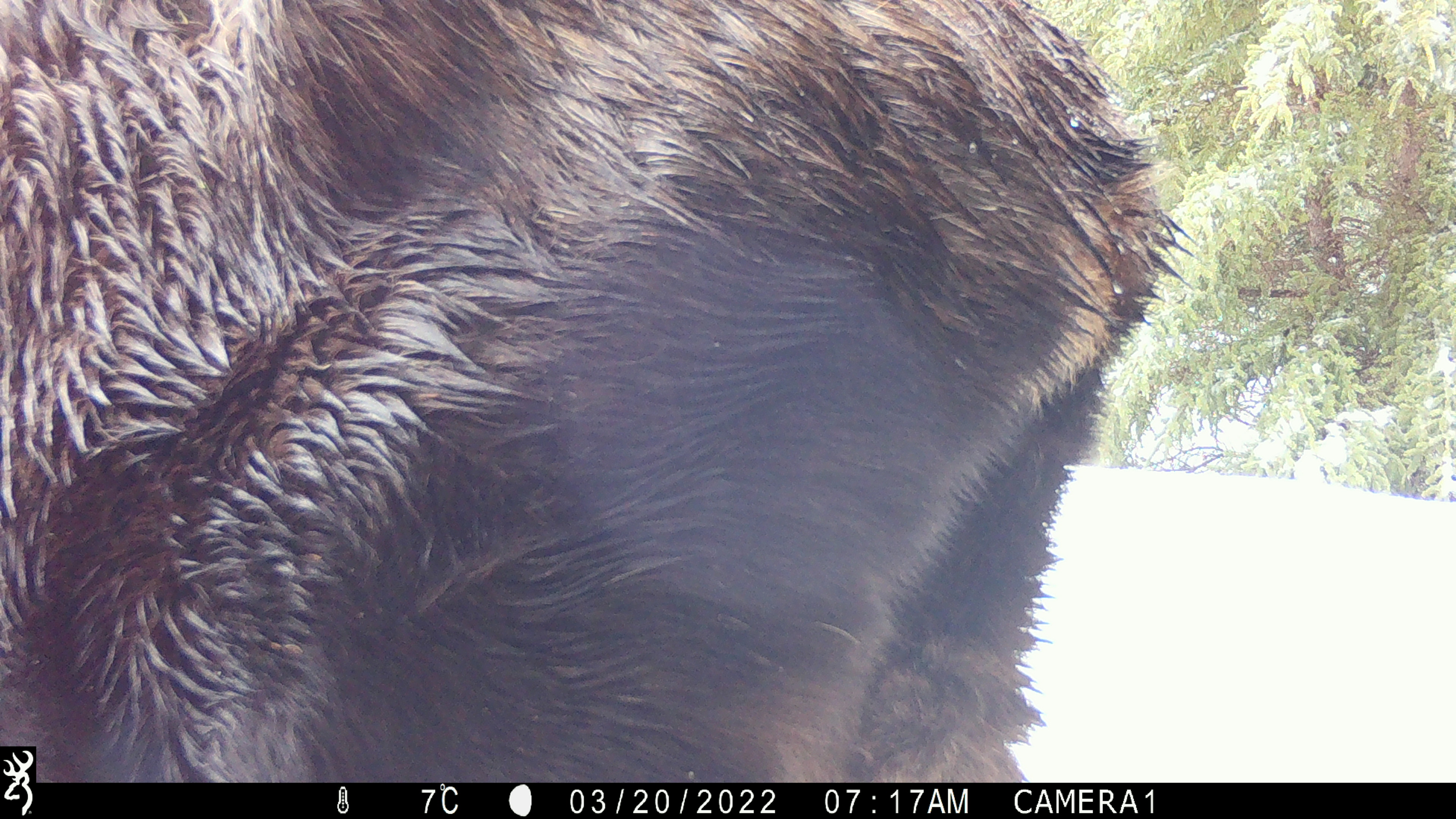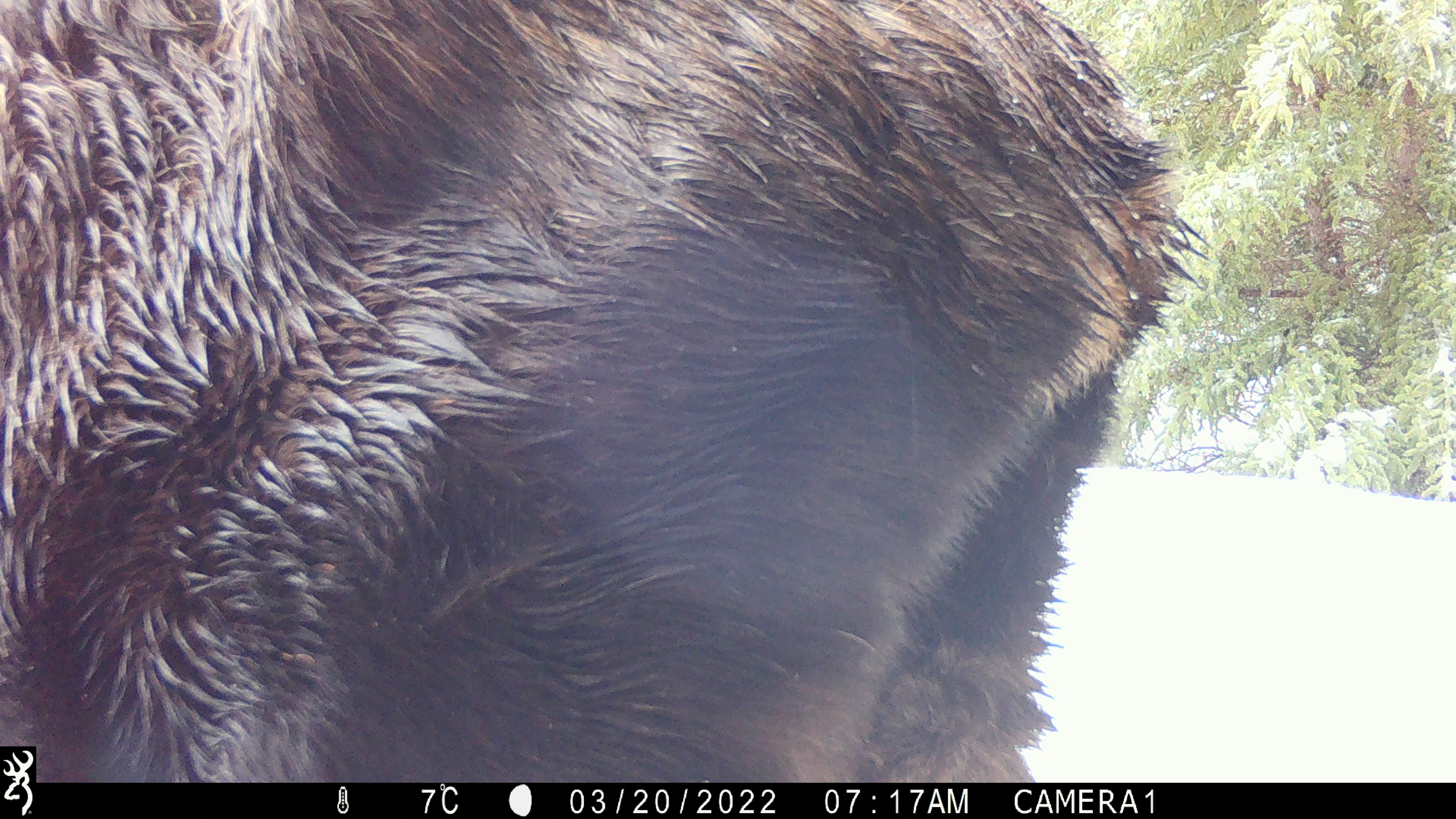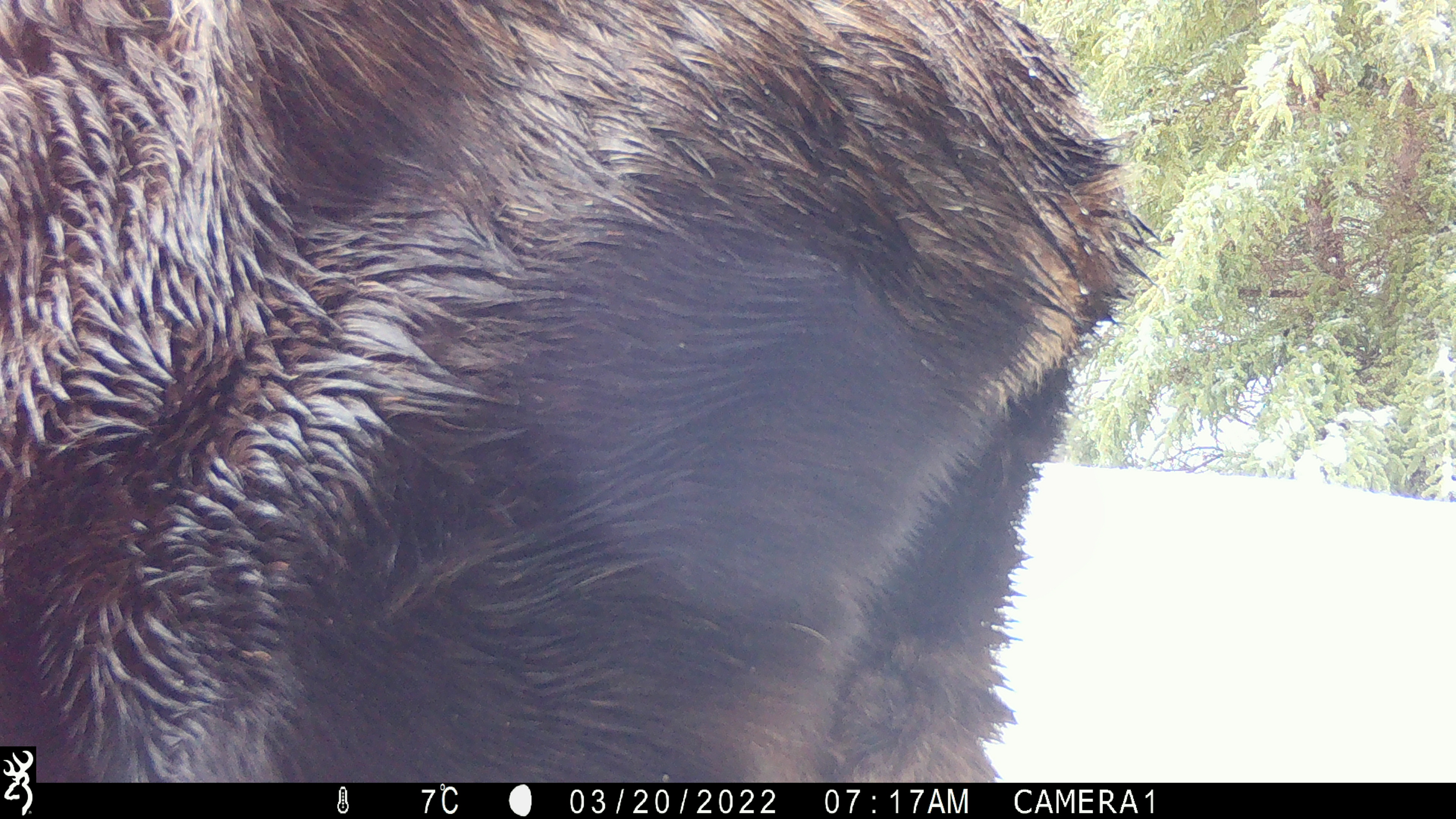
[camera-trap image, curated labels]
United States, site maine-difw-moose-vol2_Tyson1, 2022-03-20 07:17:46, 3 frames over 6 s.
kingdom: Animalia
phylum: Chordata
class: Mammalia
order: Artiodactyla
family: Cervidae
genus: Alces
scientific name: Alces alces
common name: moose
Moose (Alces alces).